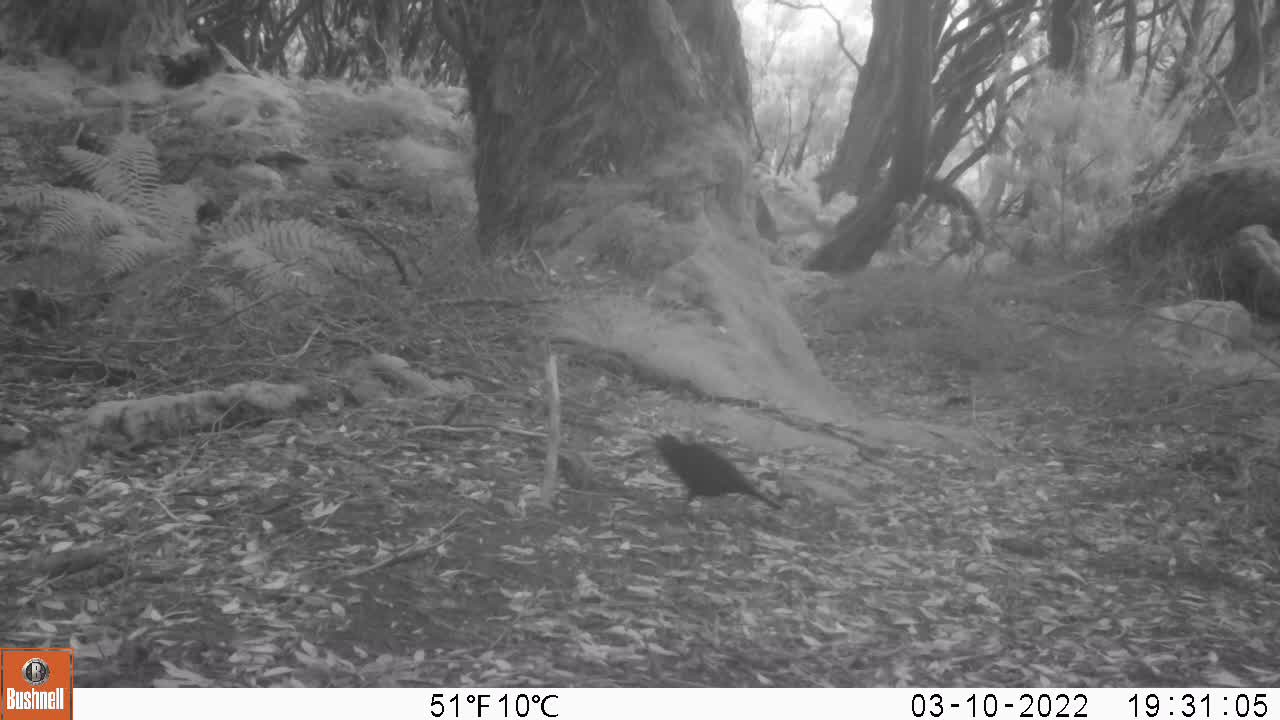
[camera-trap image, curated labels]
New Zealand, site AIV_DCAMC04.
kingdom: Animalia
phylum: Chordata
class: Aves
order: Passeriformes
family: Turdidae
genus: Turdus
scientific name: Turdus merula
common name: eurasian blackbird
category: blackbird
Blackbird (eurasian blackbird) (Turdus merula).